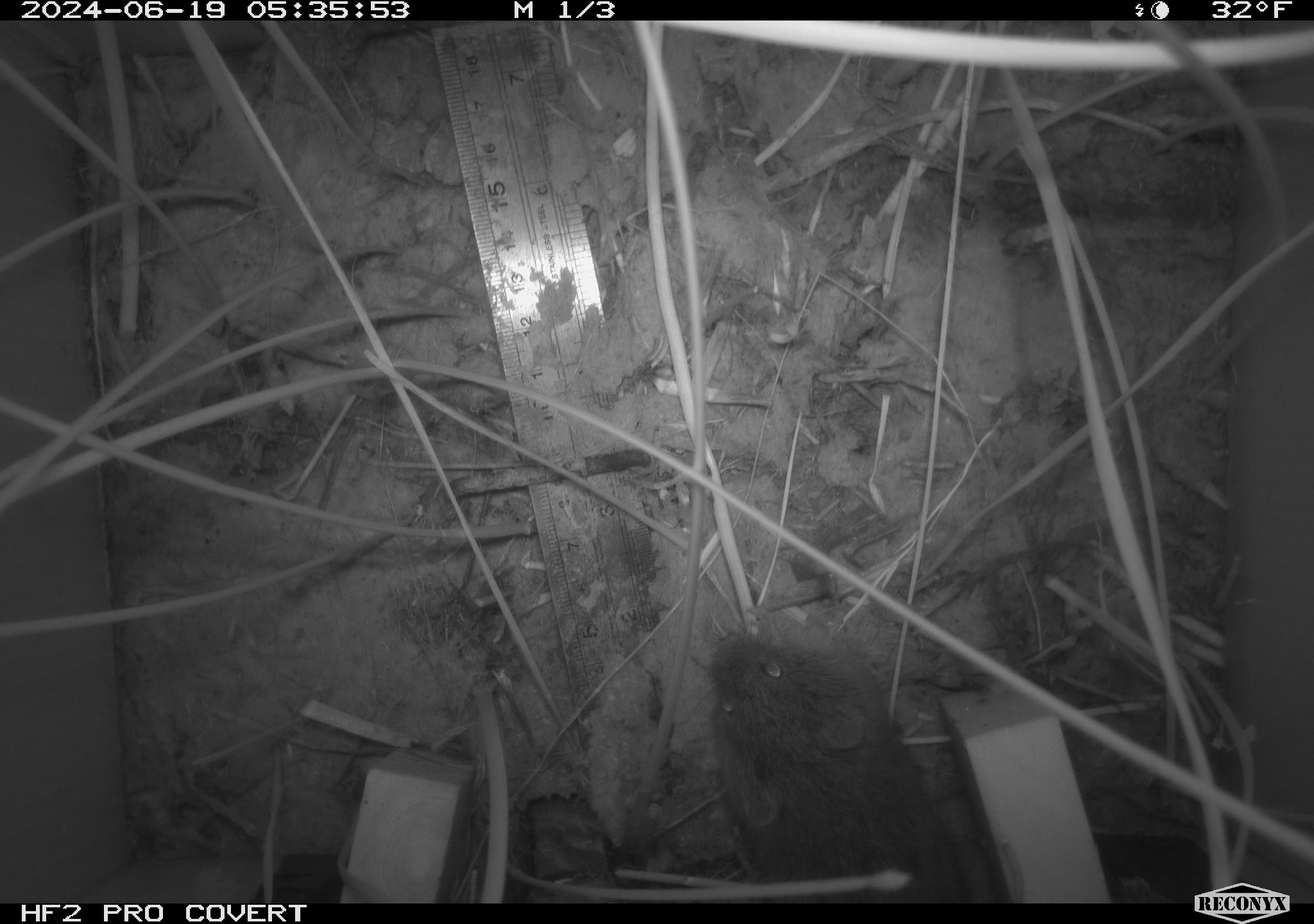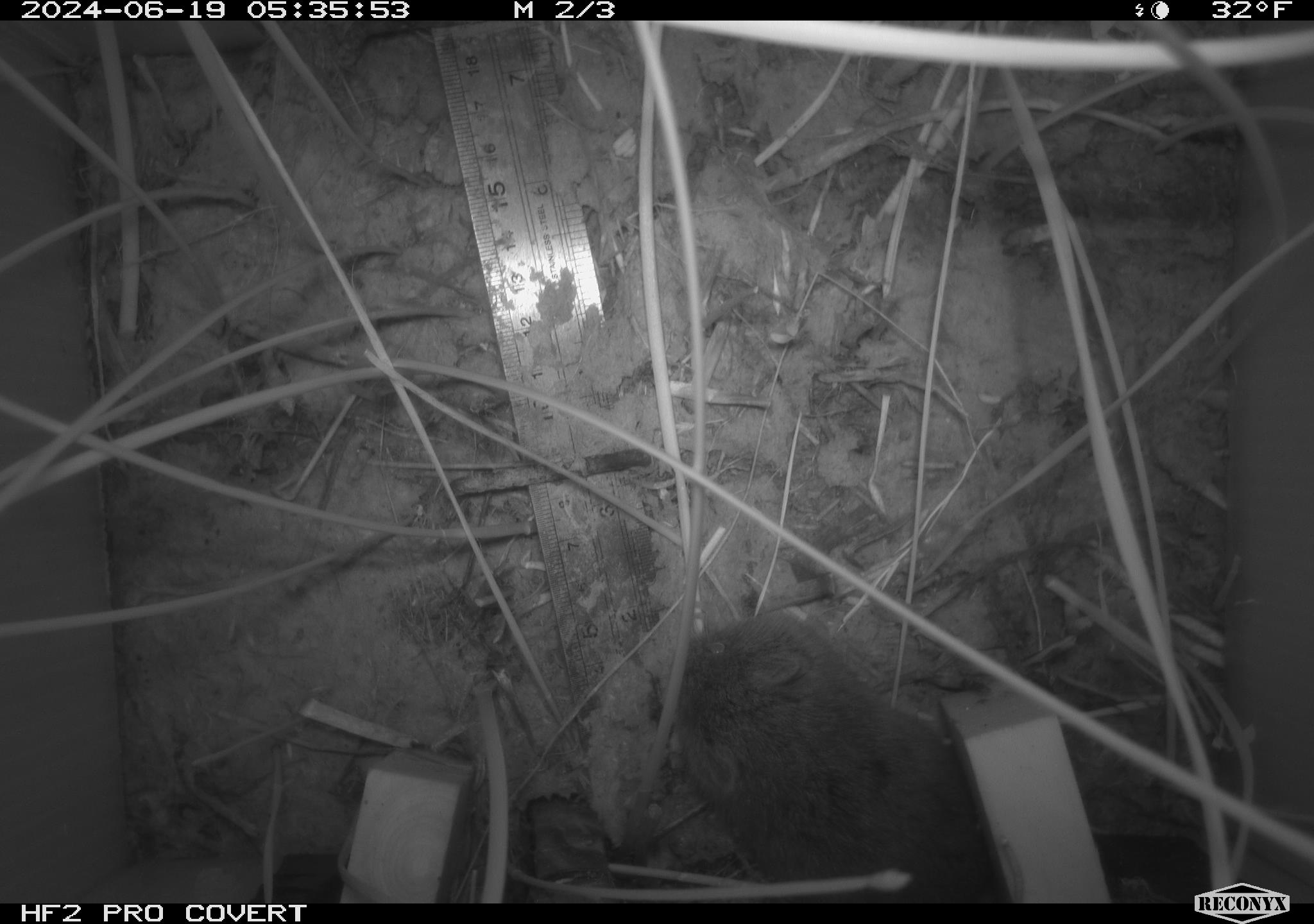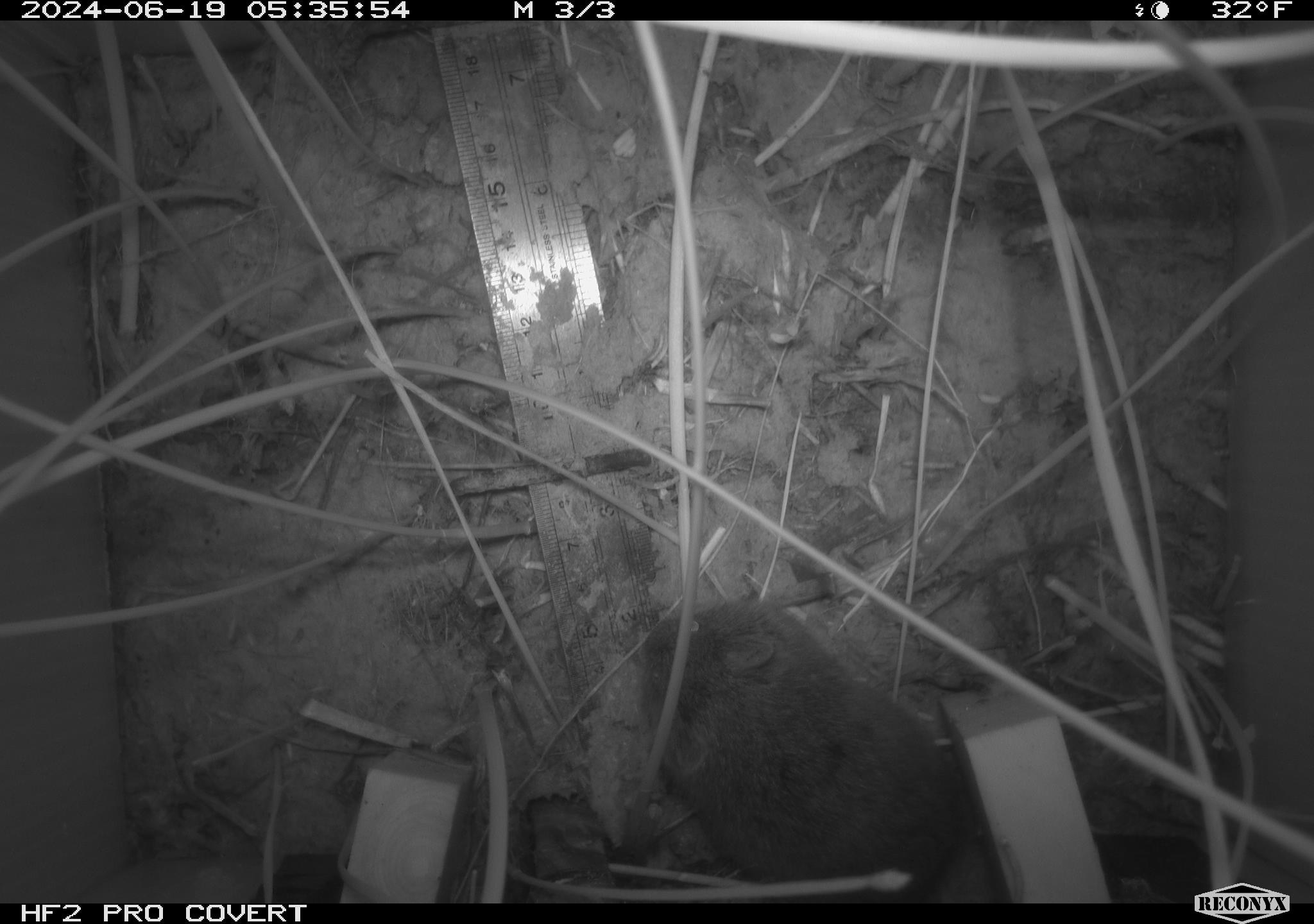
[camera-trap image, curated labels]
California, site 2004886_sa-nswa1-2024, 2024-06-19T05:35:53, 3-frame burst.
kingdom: Animalia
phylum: Chordata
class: Mammalia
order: Rodentia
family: Cricetidae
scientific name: Arvicolinae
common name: voles, lemmings, and muskrats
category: arvicolinae subfamily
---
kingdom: Animalia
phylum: Chordata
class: Mammalia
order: Rodentia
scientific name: Rodentia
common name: rodent